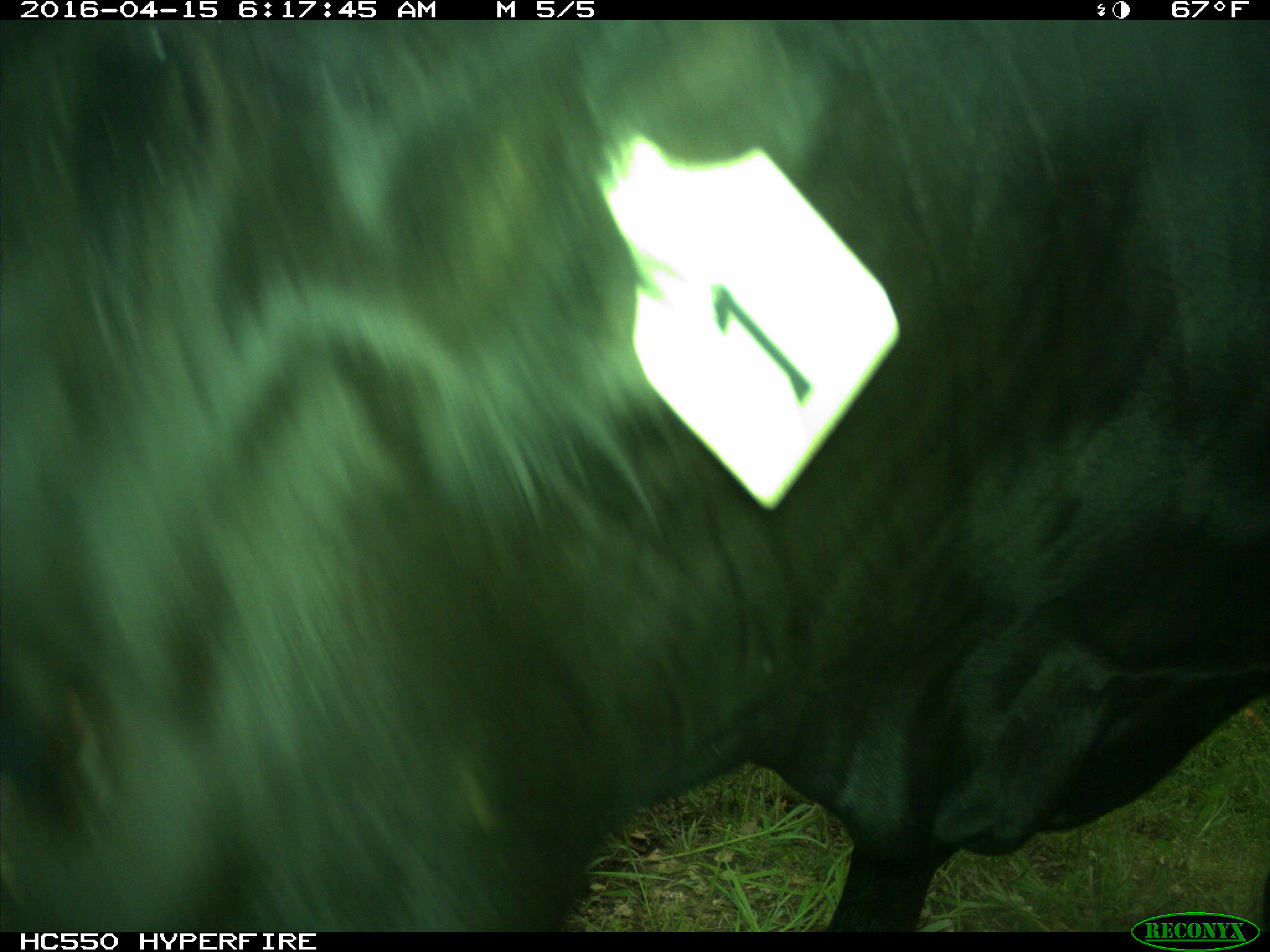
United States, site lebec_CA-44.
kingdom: Animalia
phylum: Chordata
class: Mammalia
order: Artiodactyla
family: Bovidae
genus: Bos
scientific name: Bos taurus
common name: domestic cow